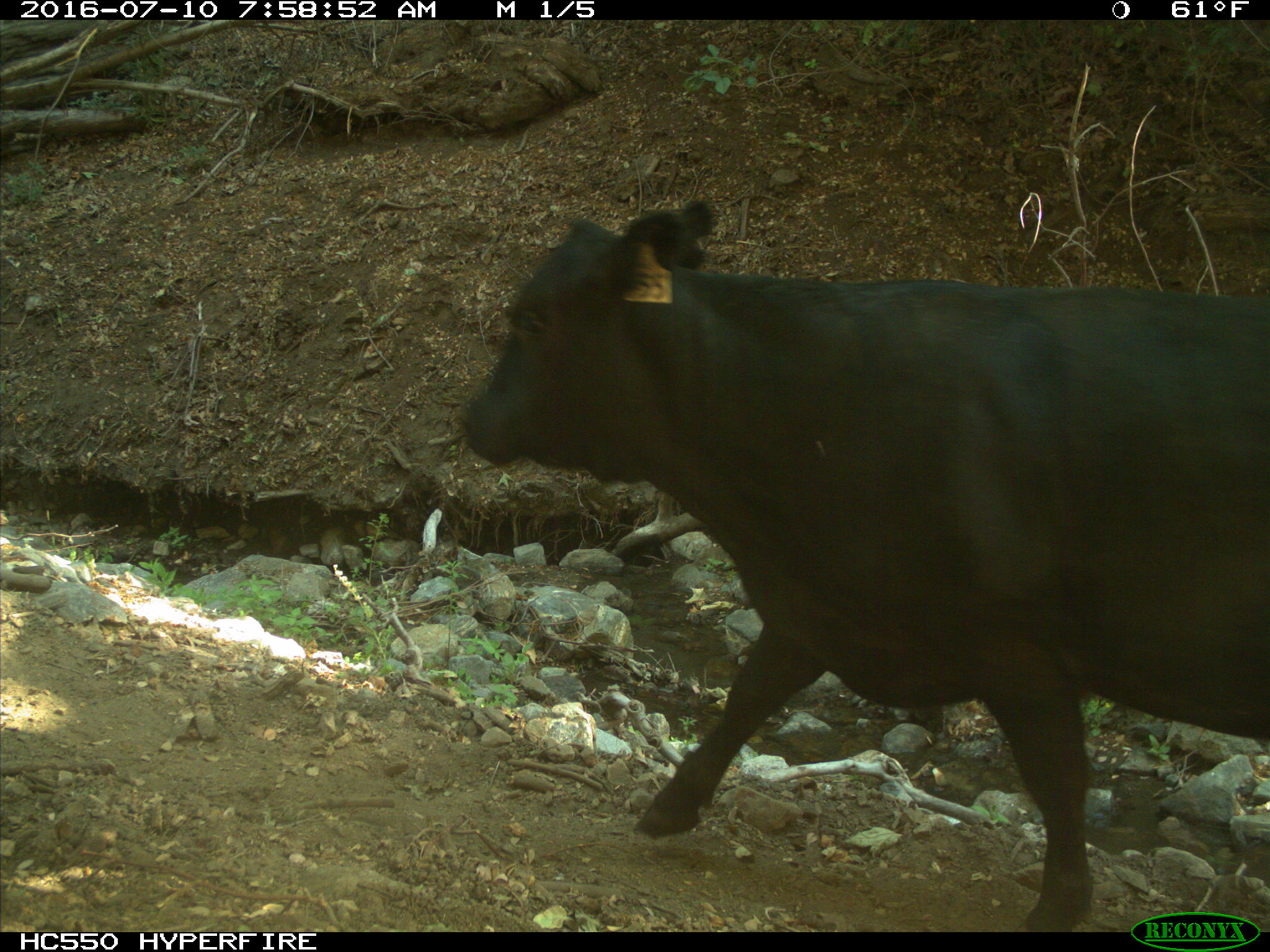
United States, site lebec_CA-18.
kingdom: Animalia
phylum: Chordata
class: Mammalia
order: Artiodactyla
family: Bovidae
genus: Bos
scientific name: Bos taurus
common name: domestic cow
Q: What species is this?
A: Bos taurus (domestic cow).